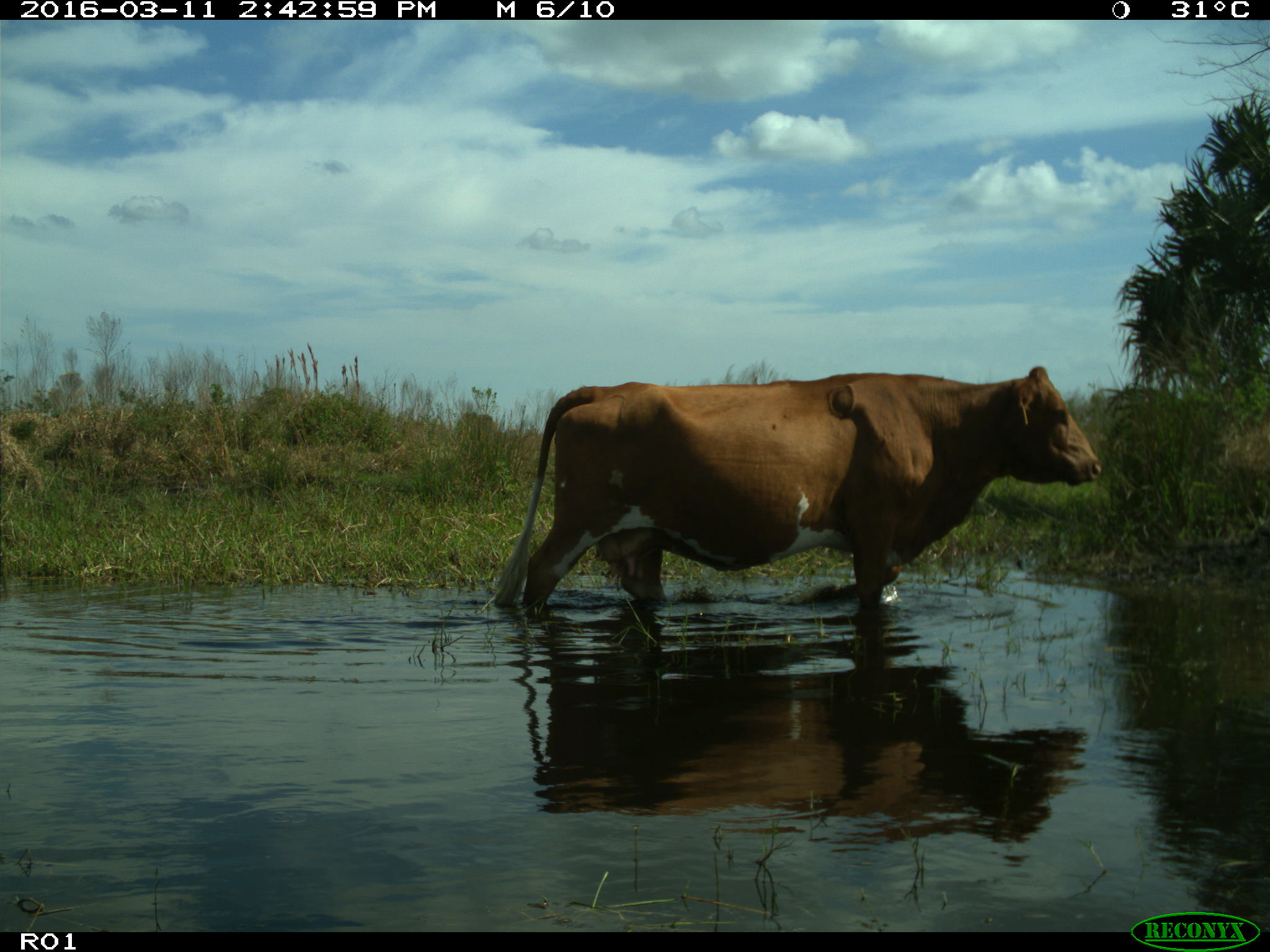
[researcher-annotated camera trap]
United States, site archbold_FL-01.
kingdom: Animalia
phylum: Chordata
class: Mammalia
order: Artiodactyla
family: Bovidae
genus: Bos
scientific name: Bos taurus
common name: domestic cow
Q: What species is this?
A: Bos taurus (domestic cow).